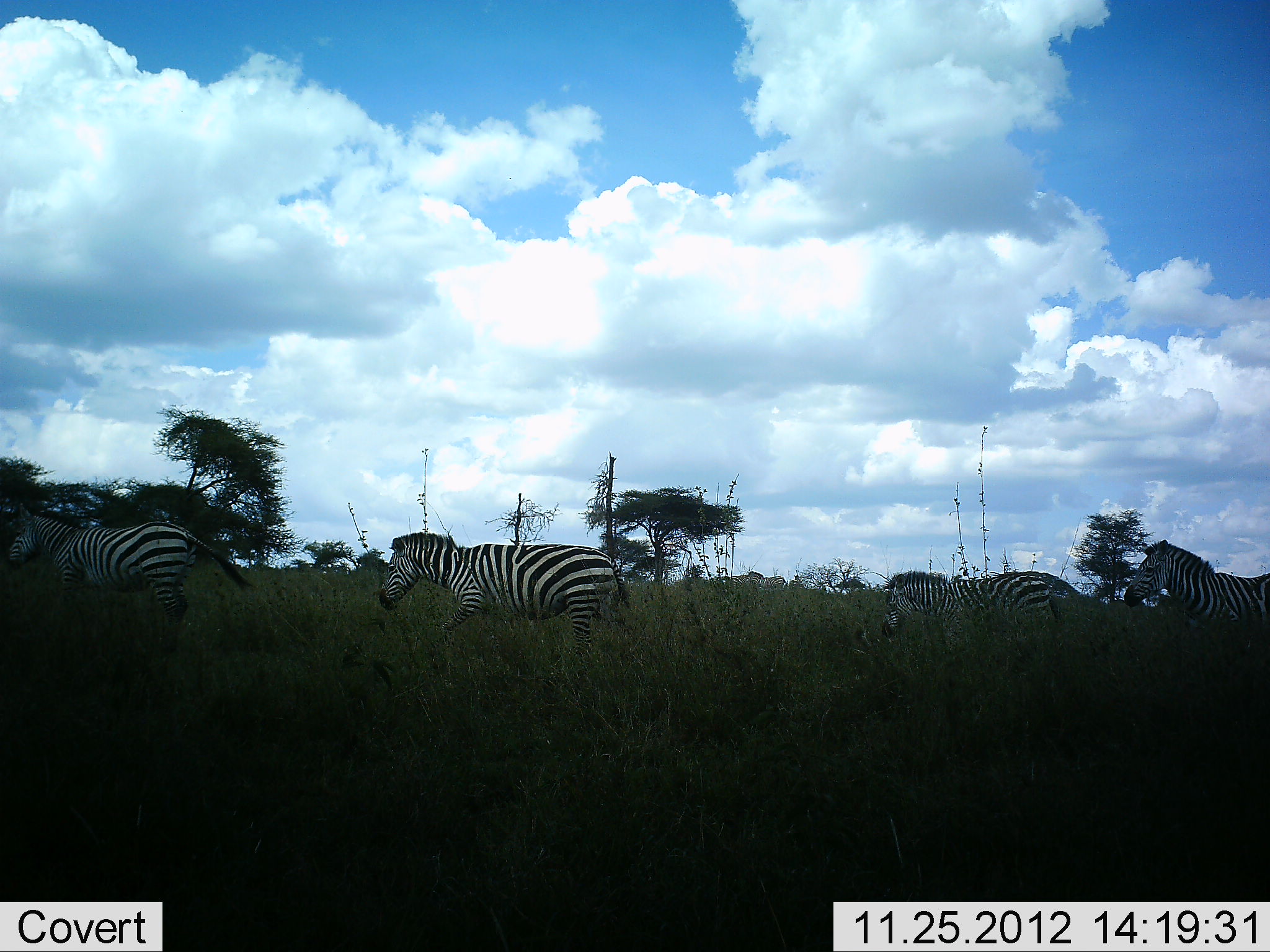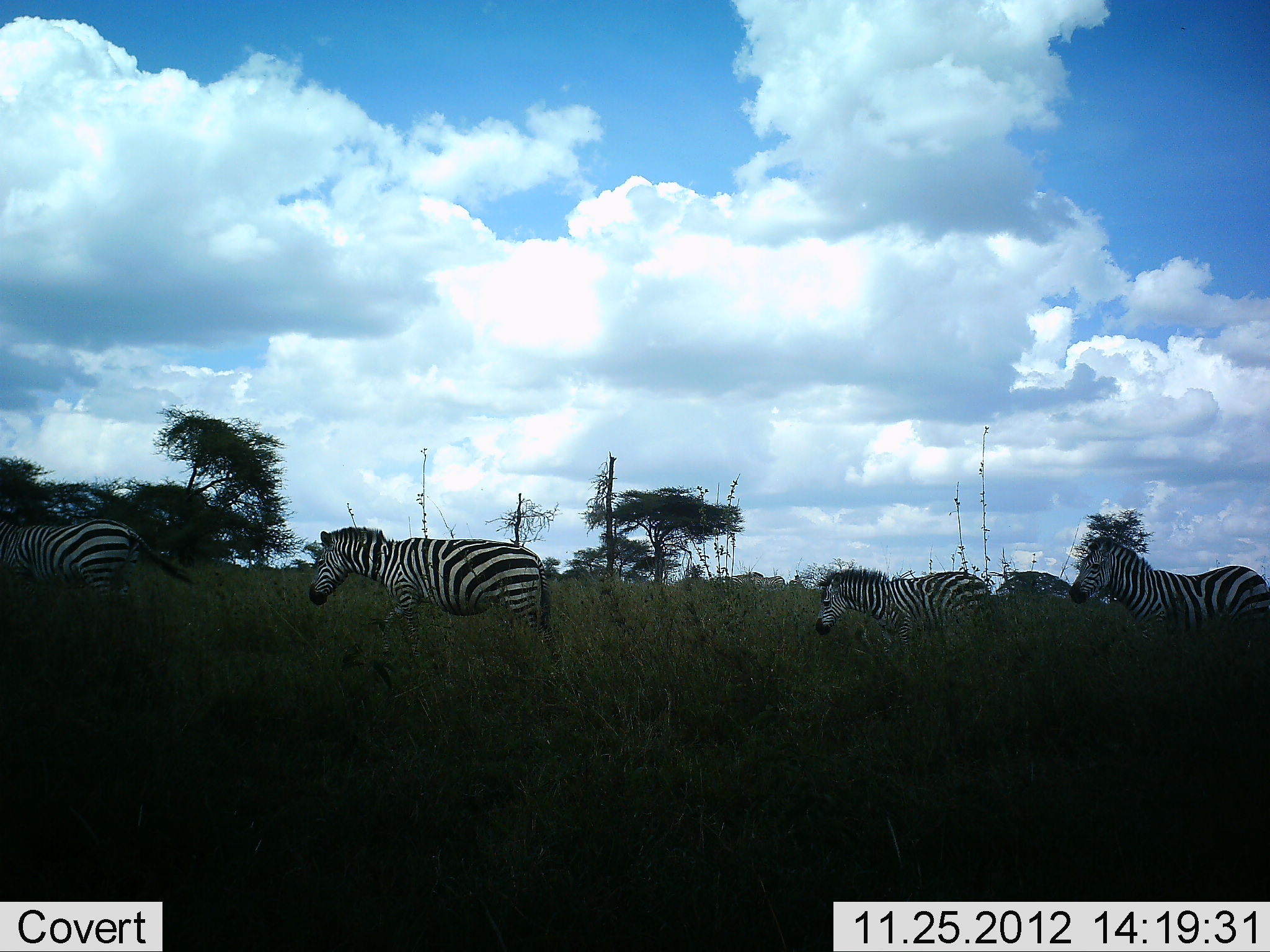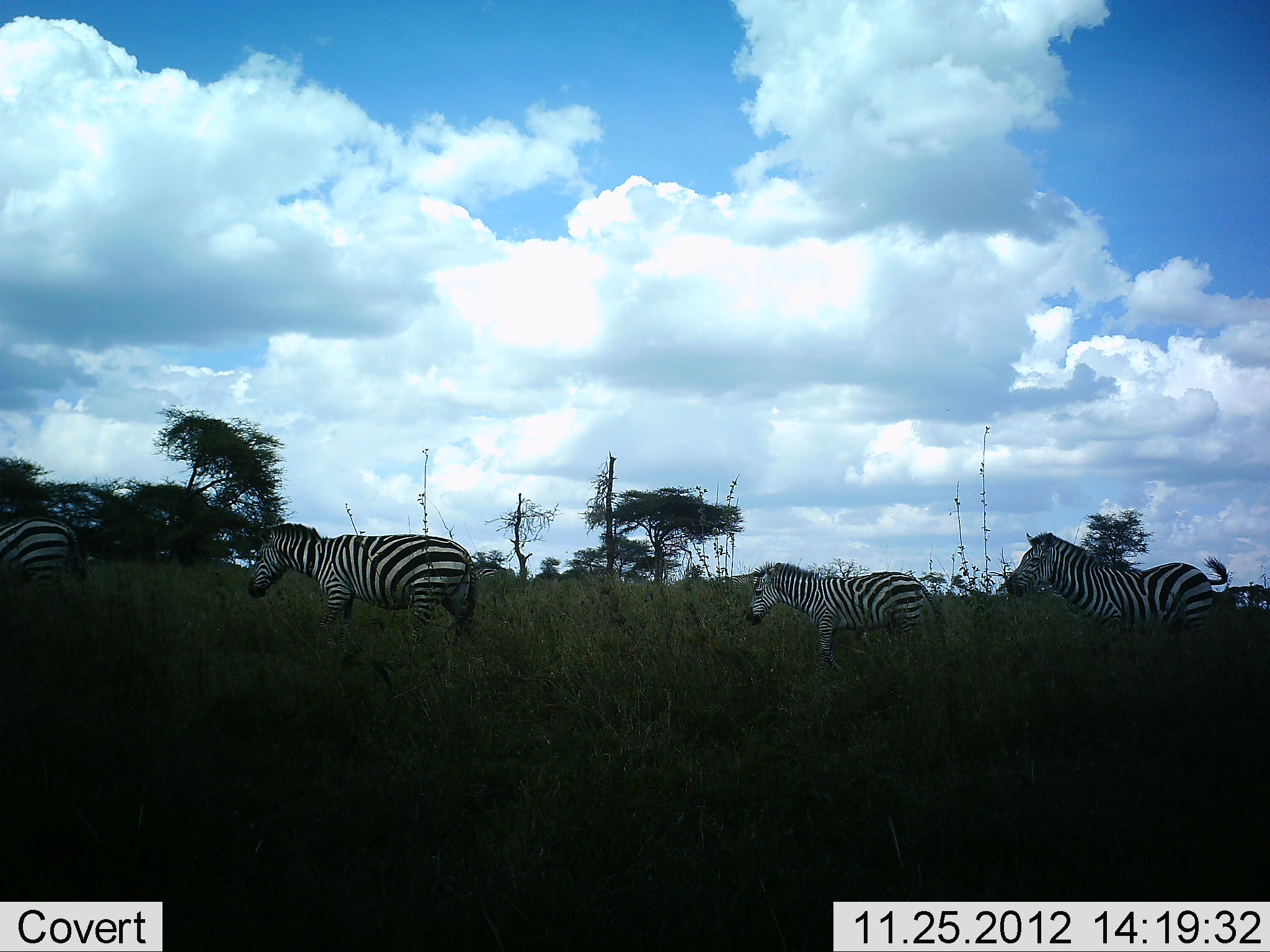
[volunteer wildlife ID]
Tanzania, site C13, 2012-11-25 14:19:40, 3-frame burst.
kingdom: Animalia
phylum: Chordata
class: Mammalia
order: Perissodactyla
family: Equidae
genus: Equus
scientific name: Equus quagga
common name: plains zebra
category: zebra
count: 4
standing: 0%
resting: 0%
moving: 100%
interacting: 0%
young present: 10%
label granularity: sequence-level